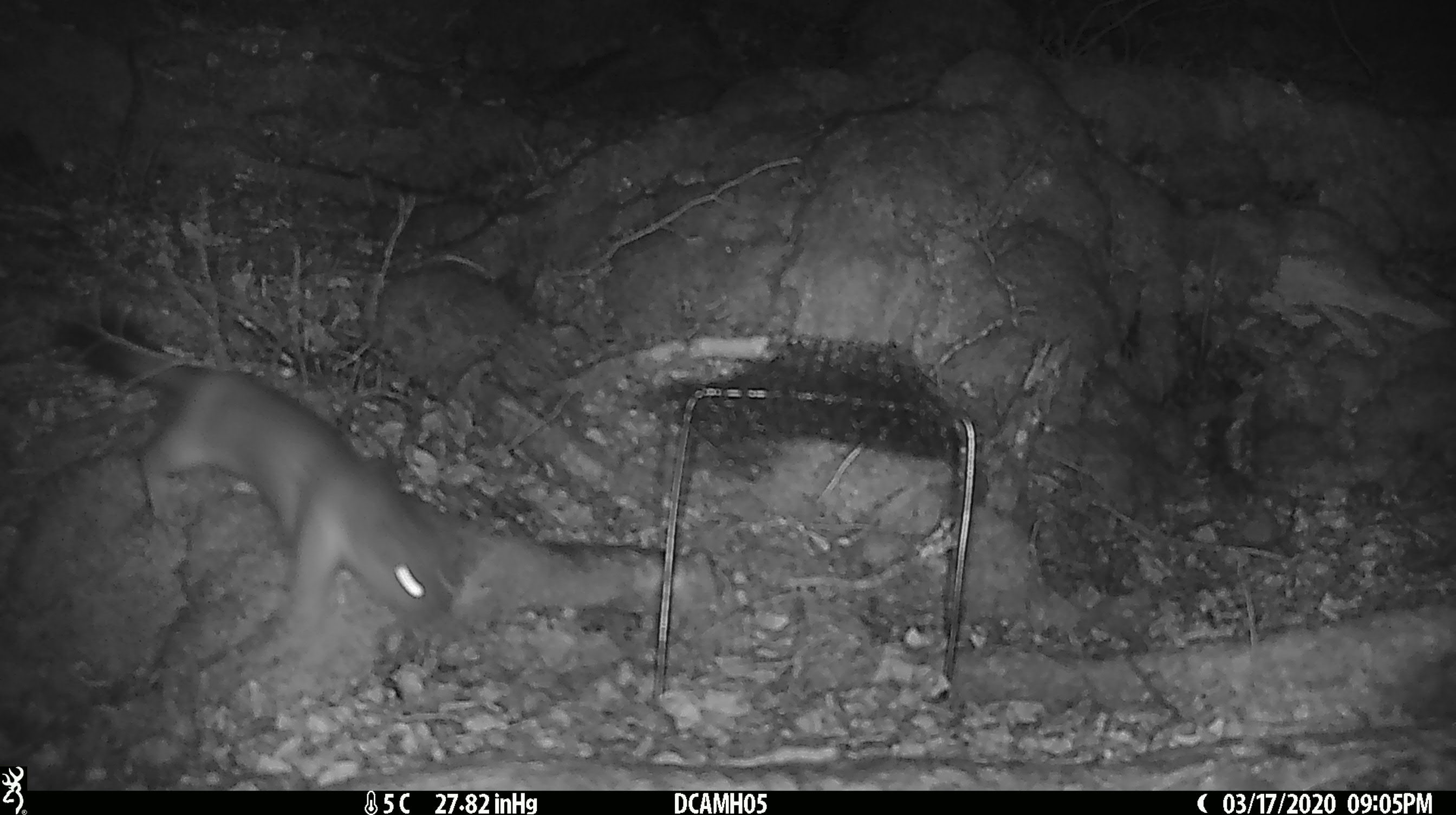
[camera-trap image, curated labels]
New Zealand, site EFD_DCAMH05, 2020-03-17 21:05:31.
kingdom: Animalia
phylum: Chordata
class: Mammalia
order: Carnivora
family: Mustelidae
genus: Mustela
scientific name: Mustela erminea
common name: stoat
Stoat (Mustela erminea).